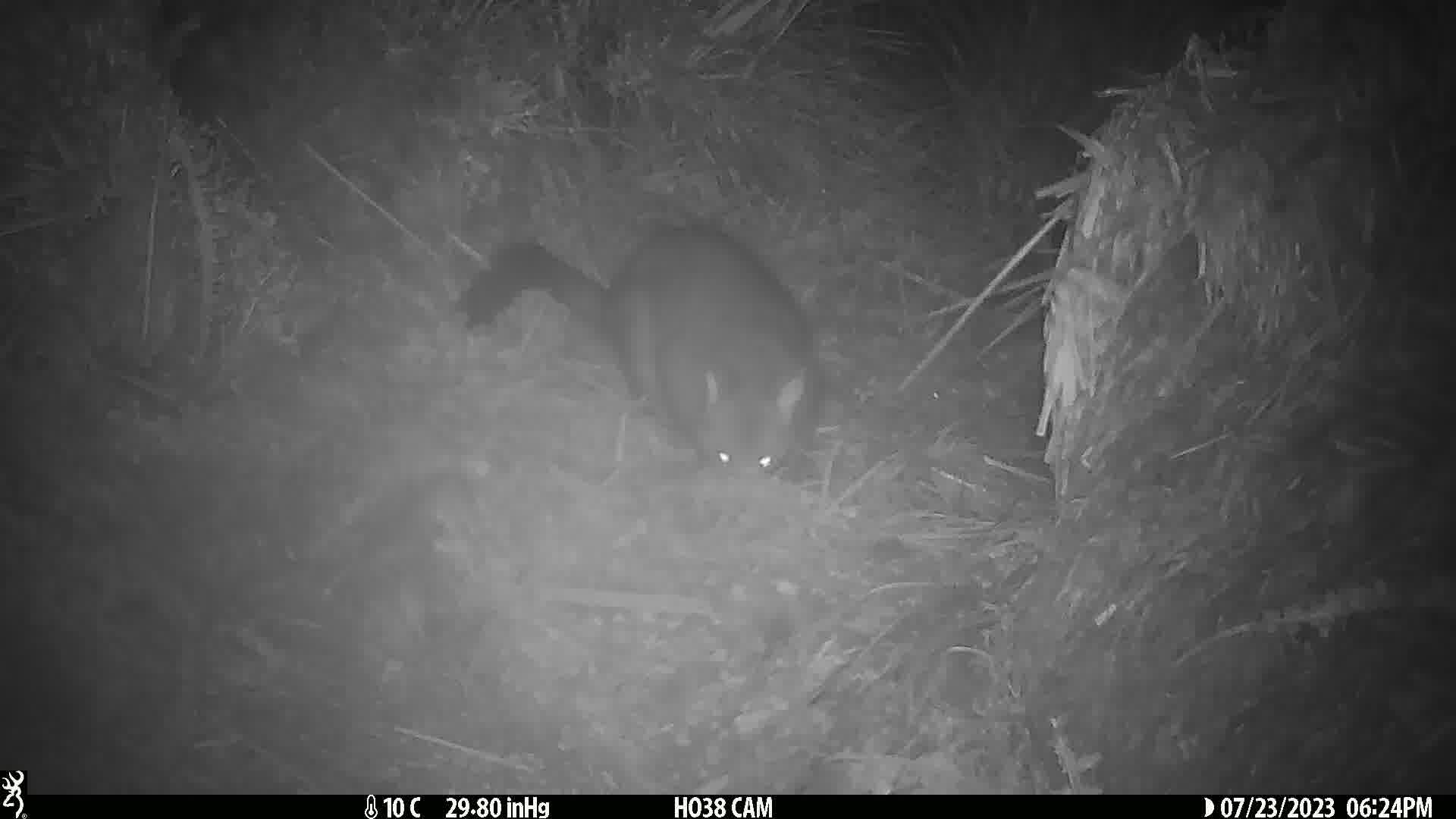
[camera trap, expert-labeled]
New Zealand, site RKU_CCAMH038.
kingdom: Animalia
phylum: Chordata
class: Mammalia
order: Diprotodontia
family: Phalangeridae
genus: Trichosurus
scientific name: Trichosurus vulpecula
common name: common brushtail possum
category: possum